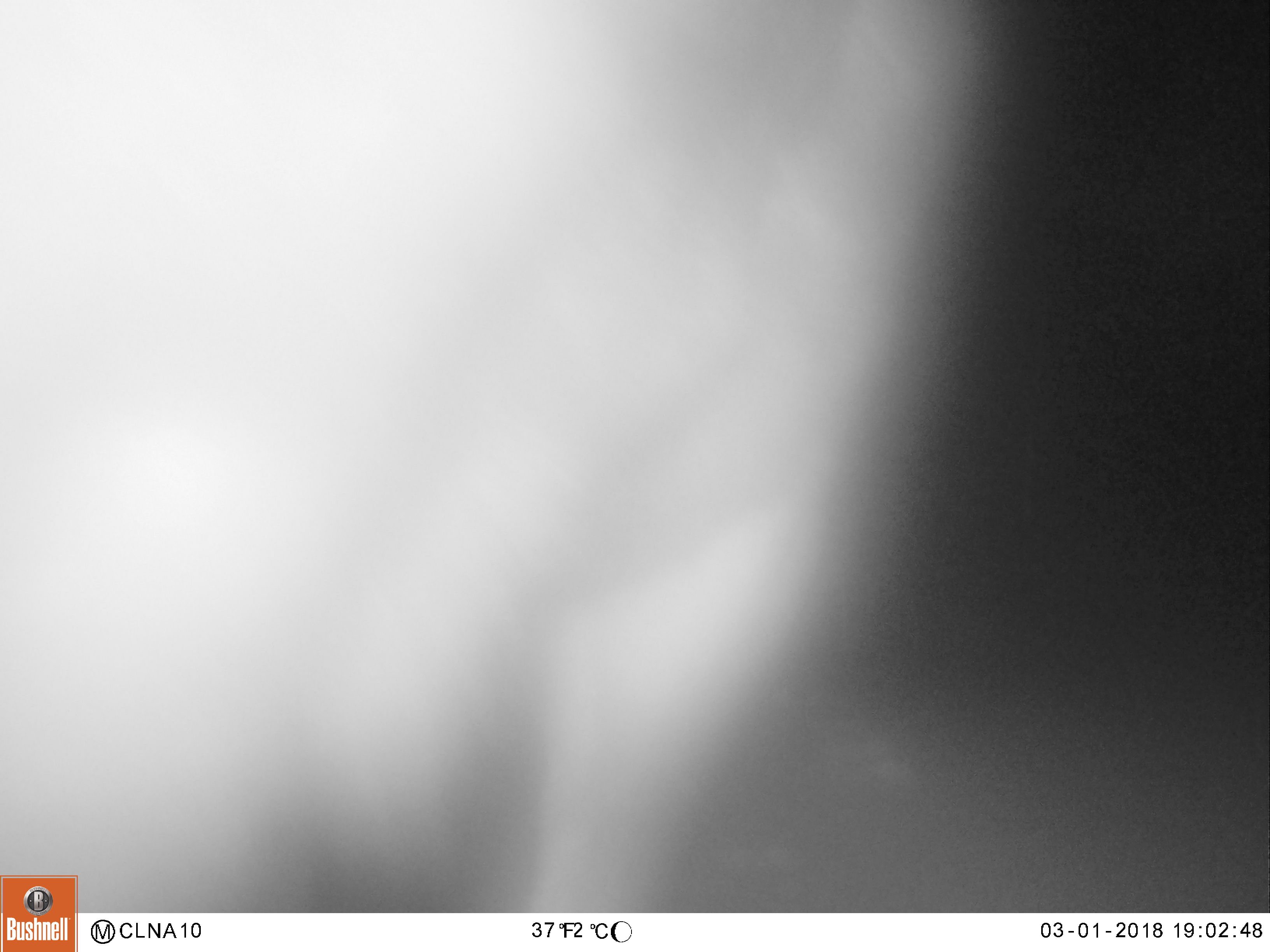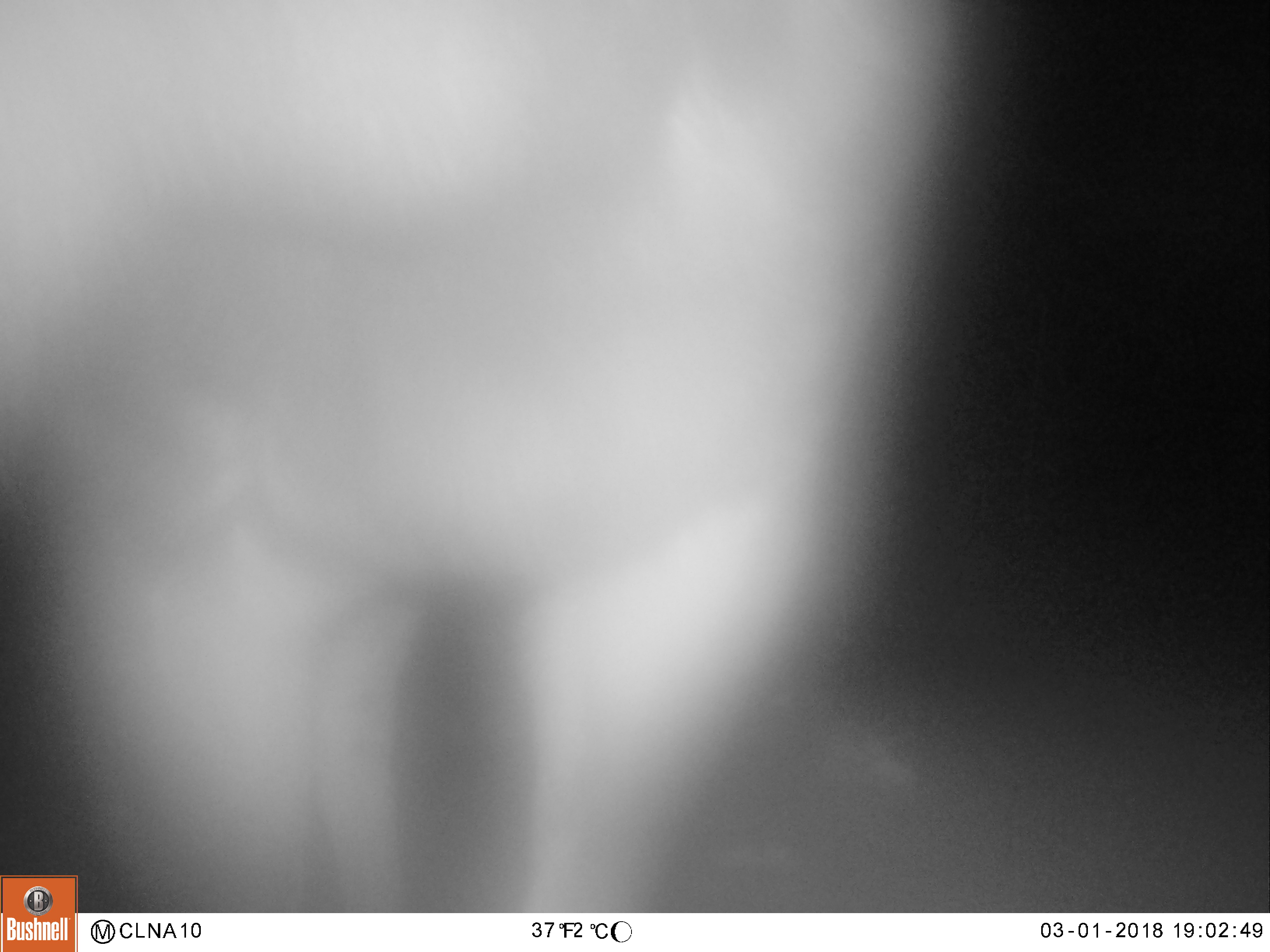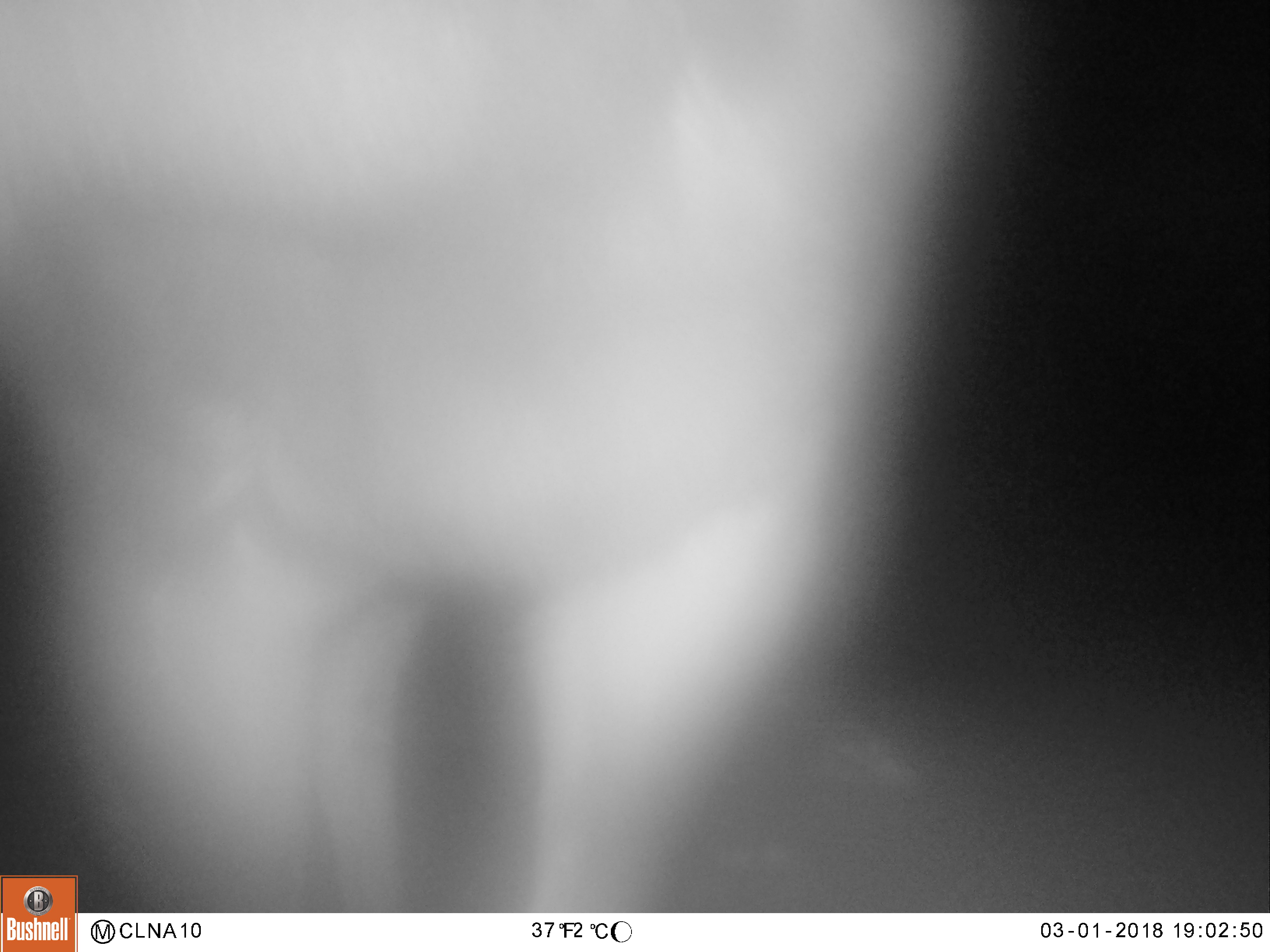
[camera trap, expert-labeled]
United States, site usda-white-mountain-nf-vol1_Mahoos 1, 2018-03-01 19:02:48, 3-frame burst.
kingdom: Animalia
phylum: Chordata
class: Mammalia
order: Artiodactyla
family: Cervidae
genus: Alces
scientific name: Alces alces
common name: moose